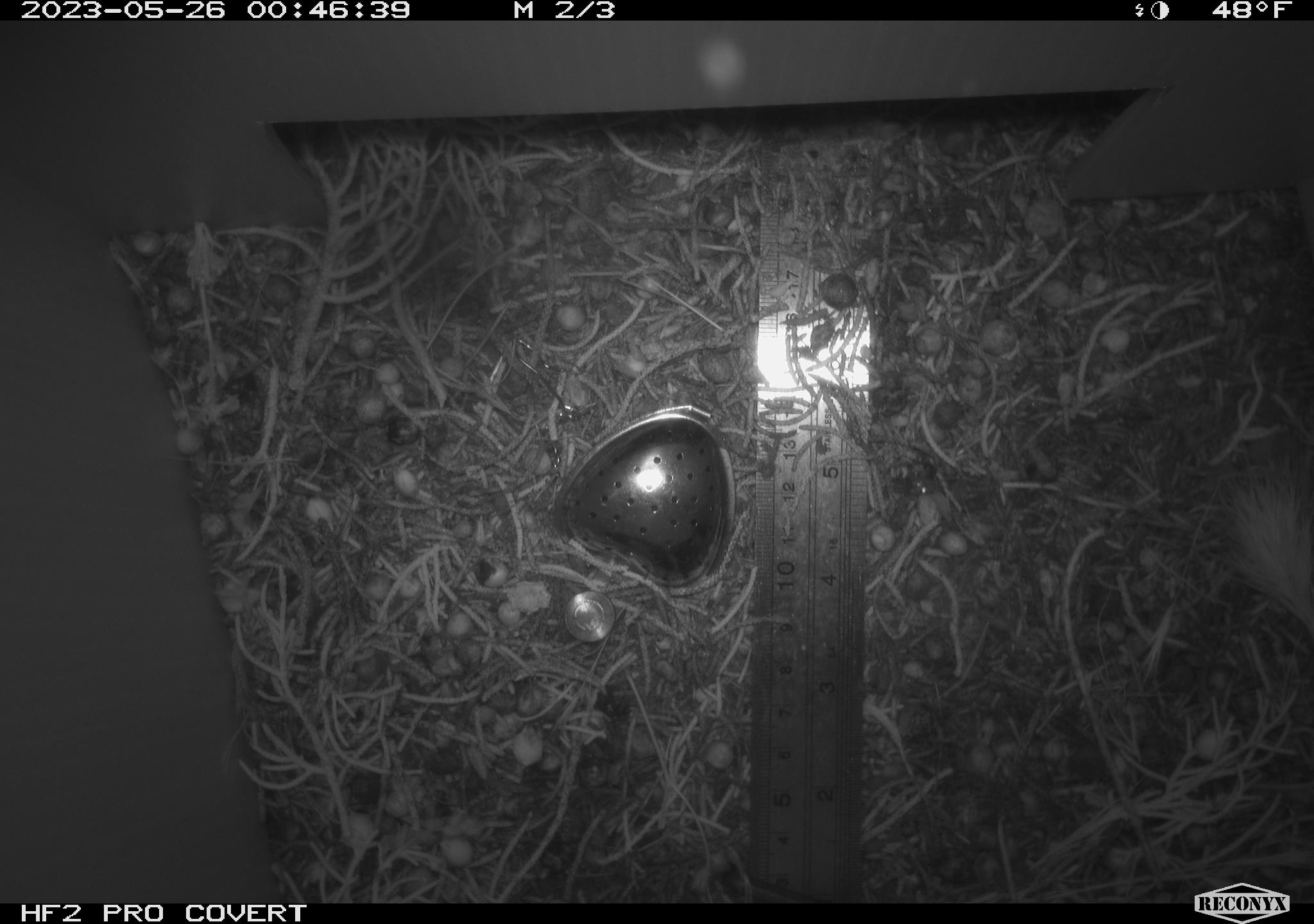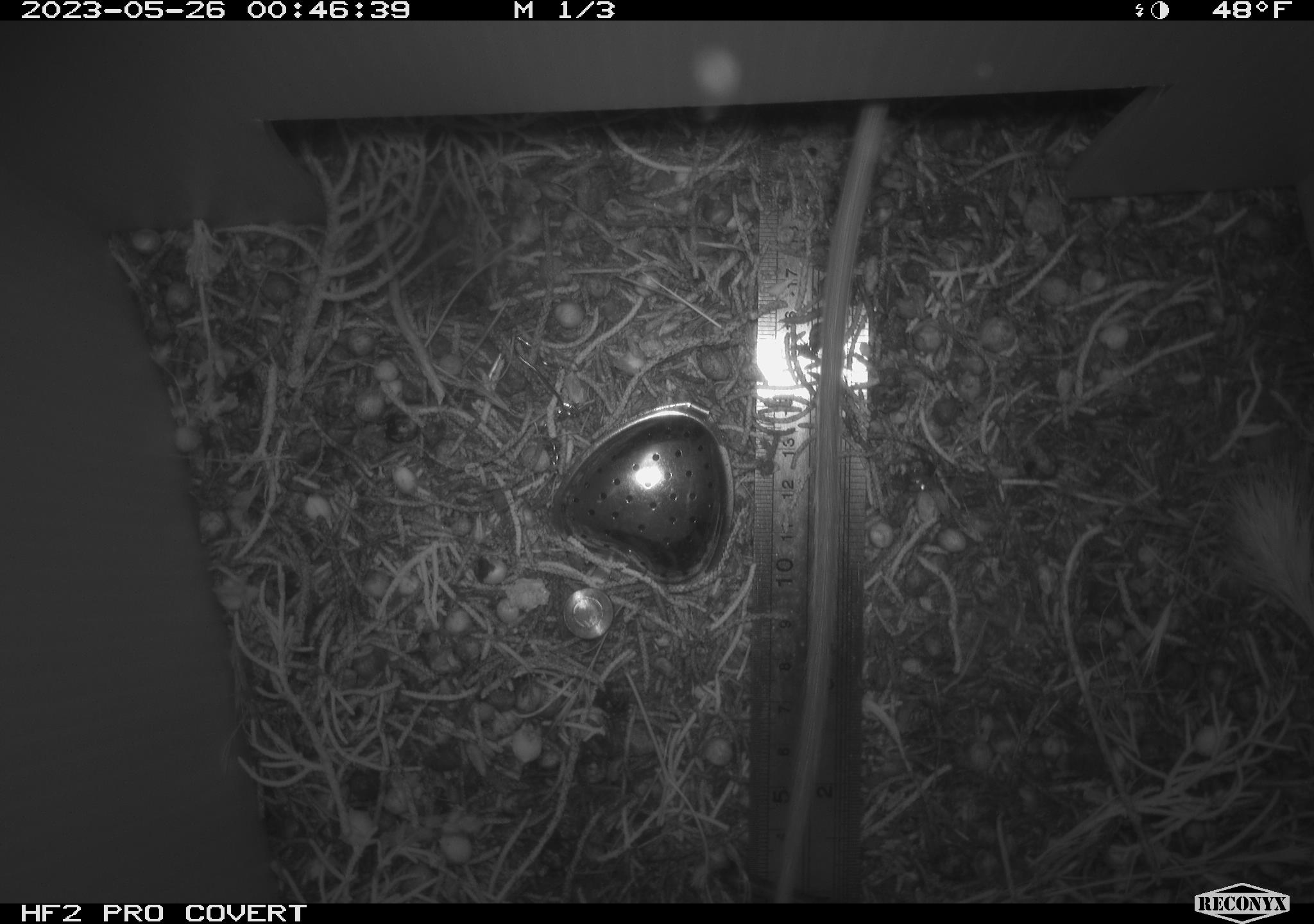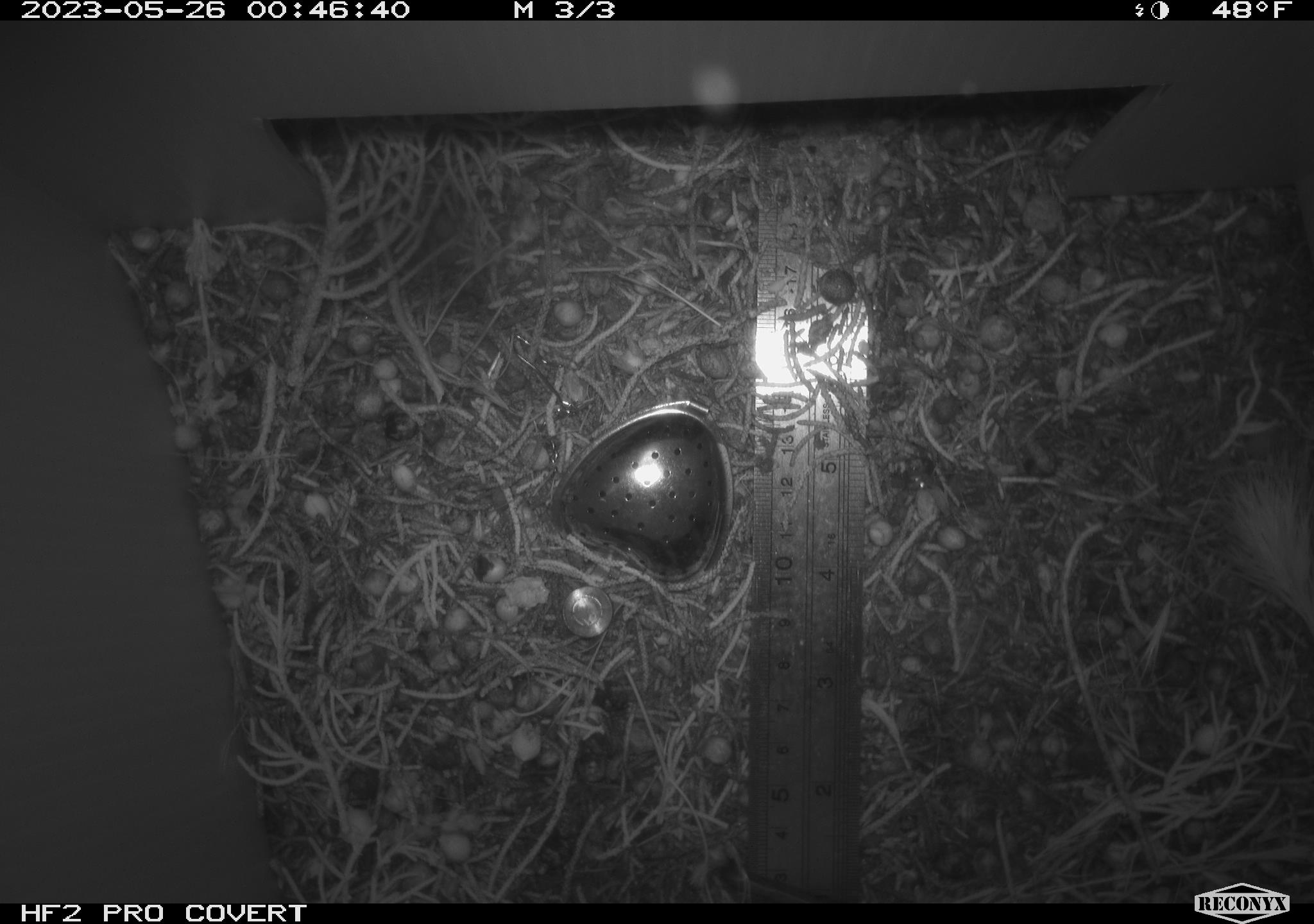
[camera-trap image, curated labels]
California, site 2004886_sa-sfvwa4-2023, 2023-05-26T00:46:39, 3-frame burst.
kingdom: Animalia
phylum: Chordata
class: Mammalia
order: Rodentia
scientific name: Rodentia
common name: rodent